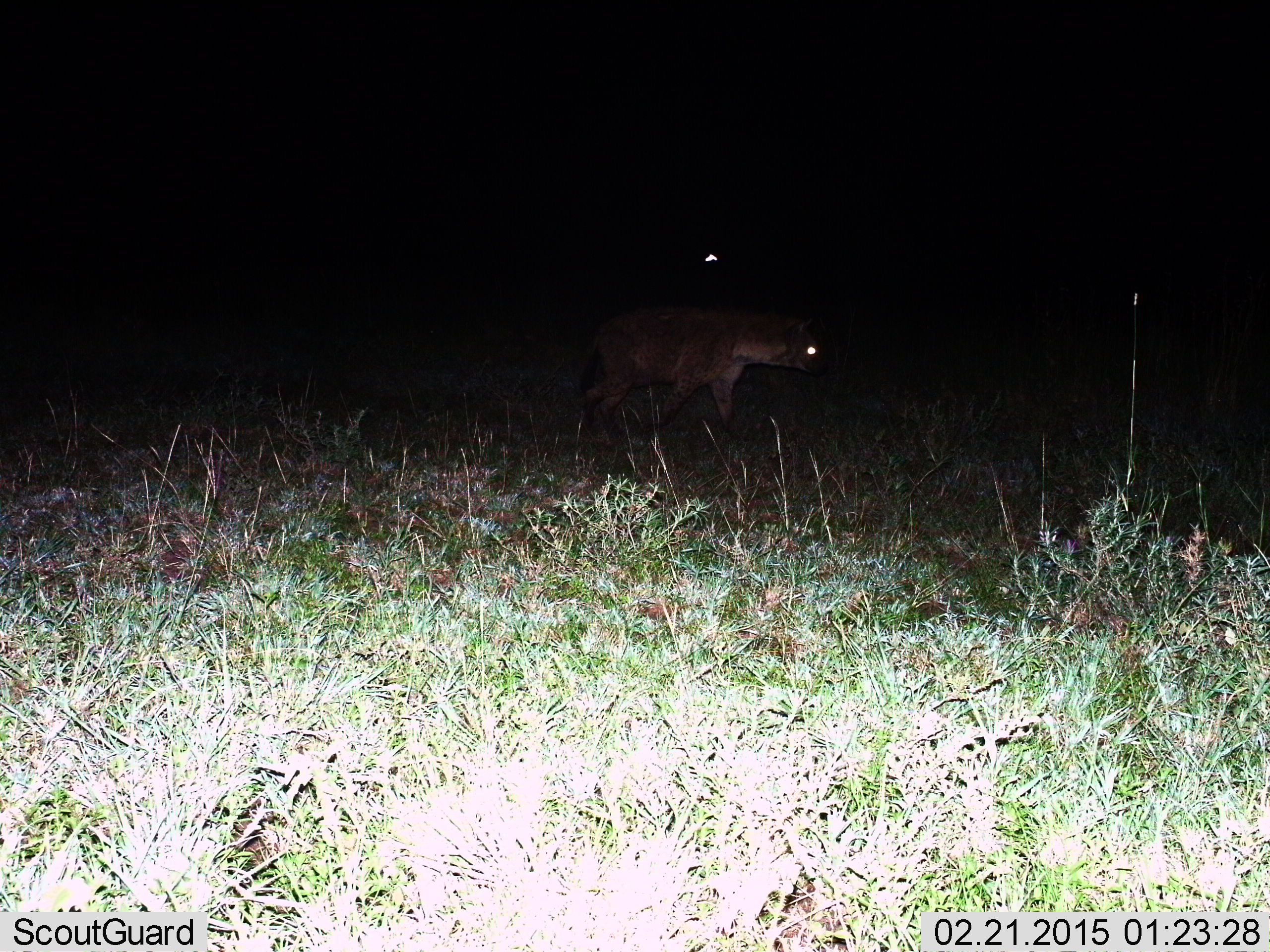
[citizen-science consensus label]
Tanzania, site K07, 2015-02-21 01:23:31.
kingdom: Animalia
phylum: Chordata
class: Mammalia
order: Carnivora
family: Hyaenidae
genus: Crocuta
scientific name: Crocuta crocuta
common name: spotted hyena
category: hyenaspotted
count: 1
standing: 10%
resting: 0%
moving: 90%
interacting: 0%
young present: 0%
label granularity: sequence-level